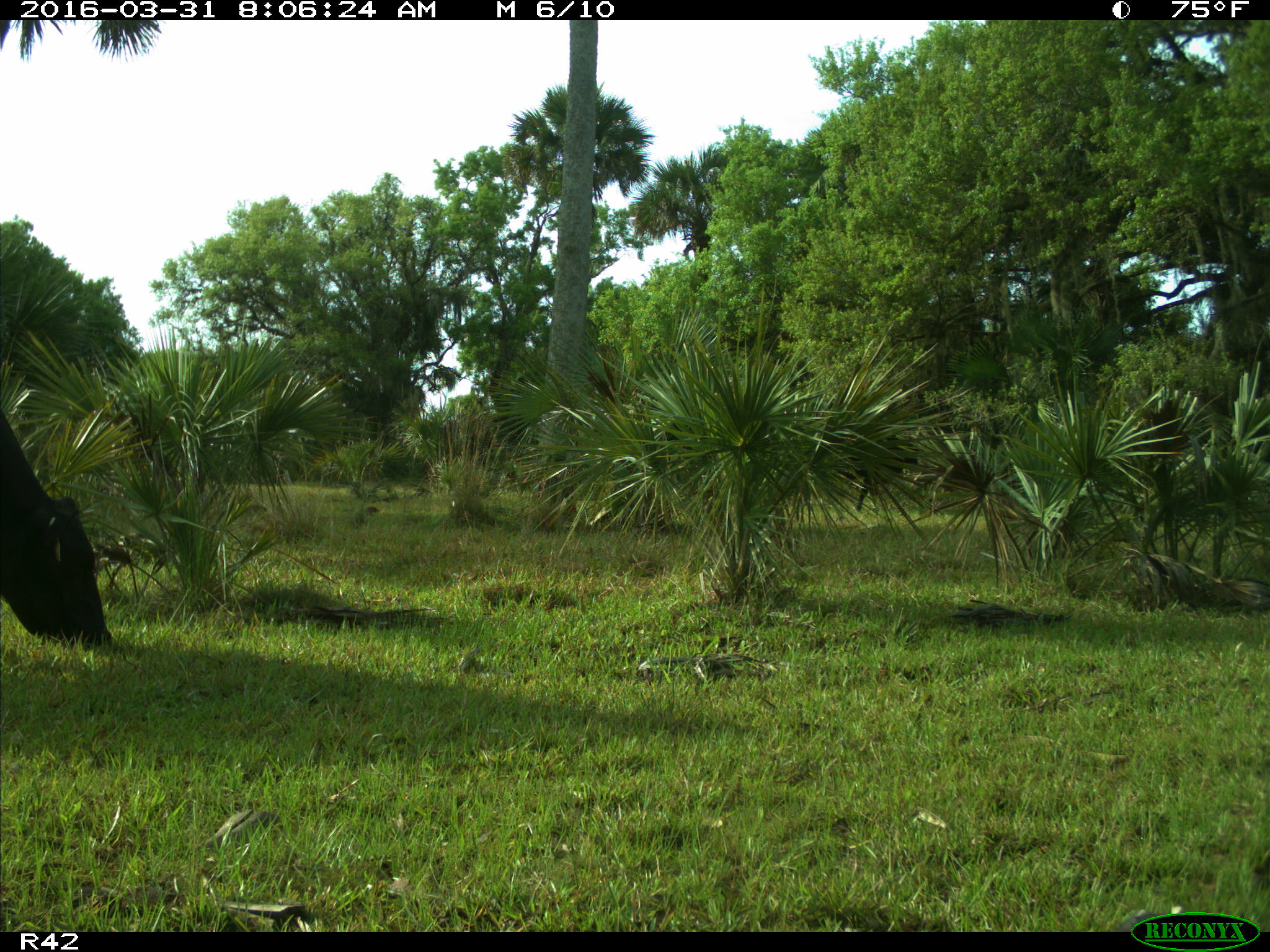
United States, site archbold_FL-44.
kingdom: Animalia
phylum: Chordata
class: Mammalia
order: Artiodactyla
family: Bovidae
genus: Bos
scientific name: Bos taurus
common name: domestic cow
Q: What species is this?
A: Bos taurus (domestic cow).